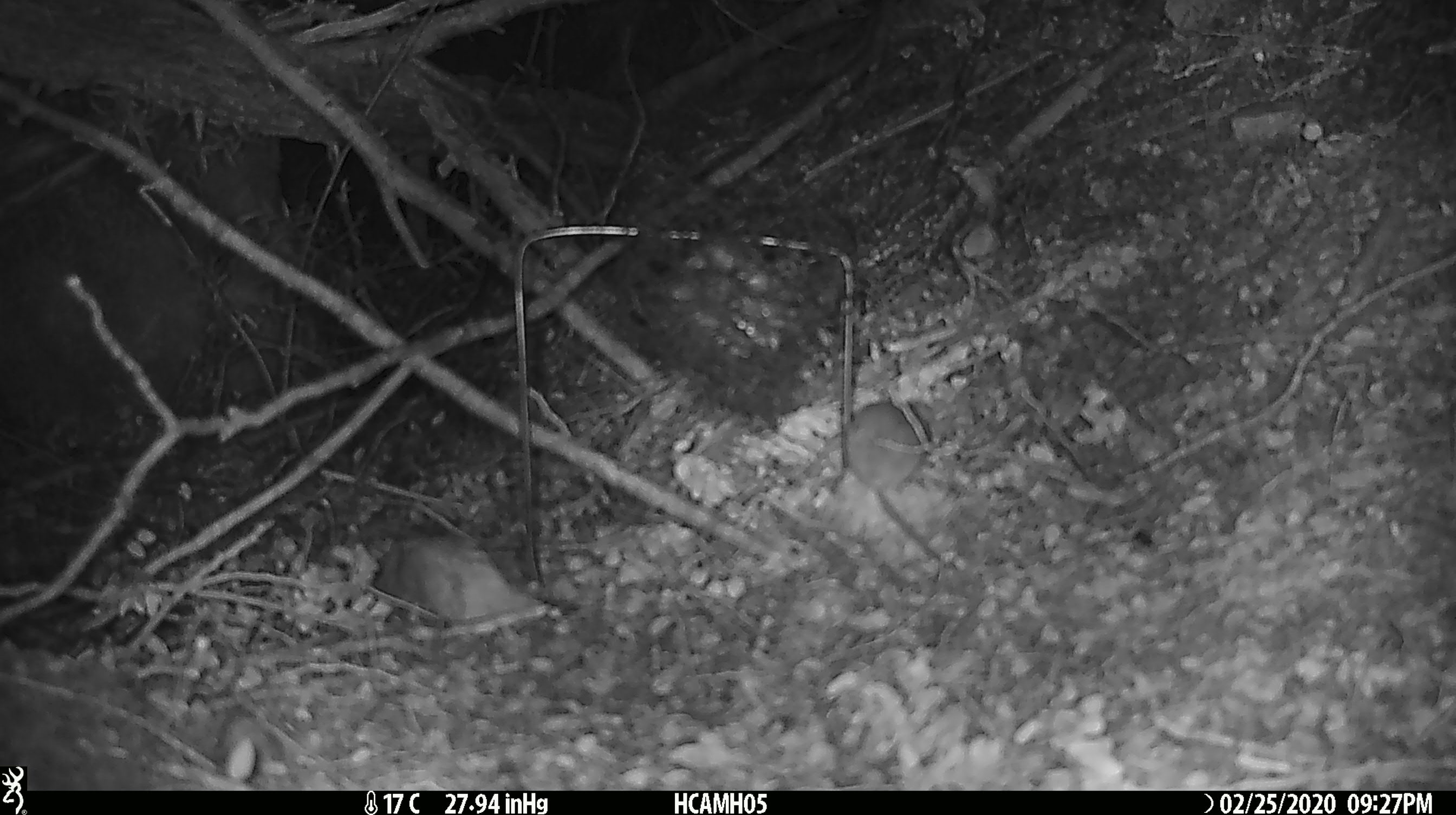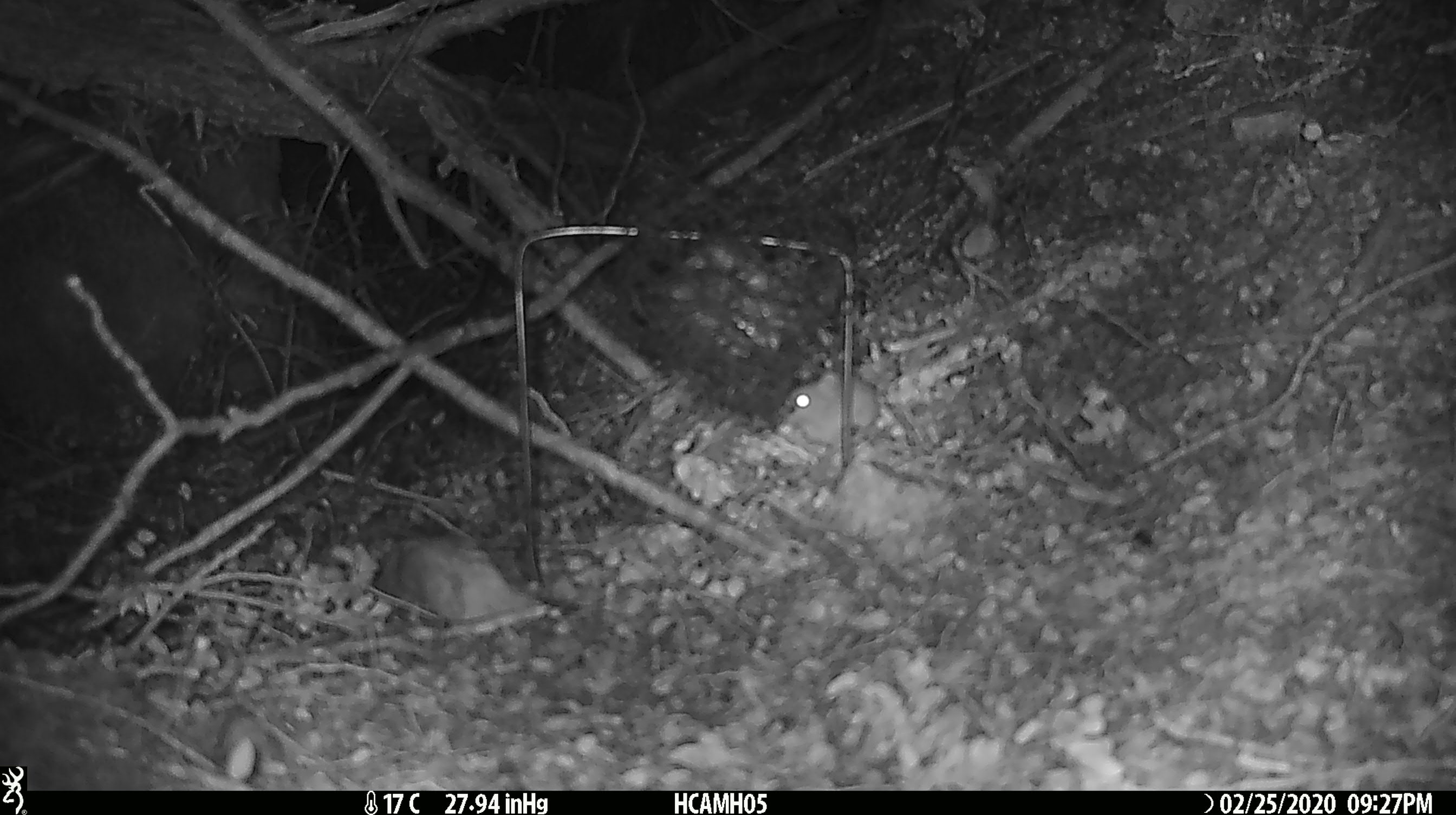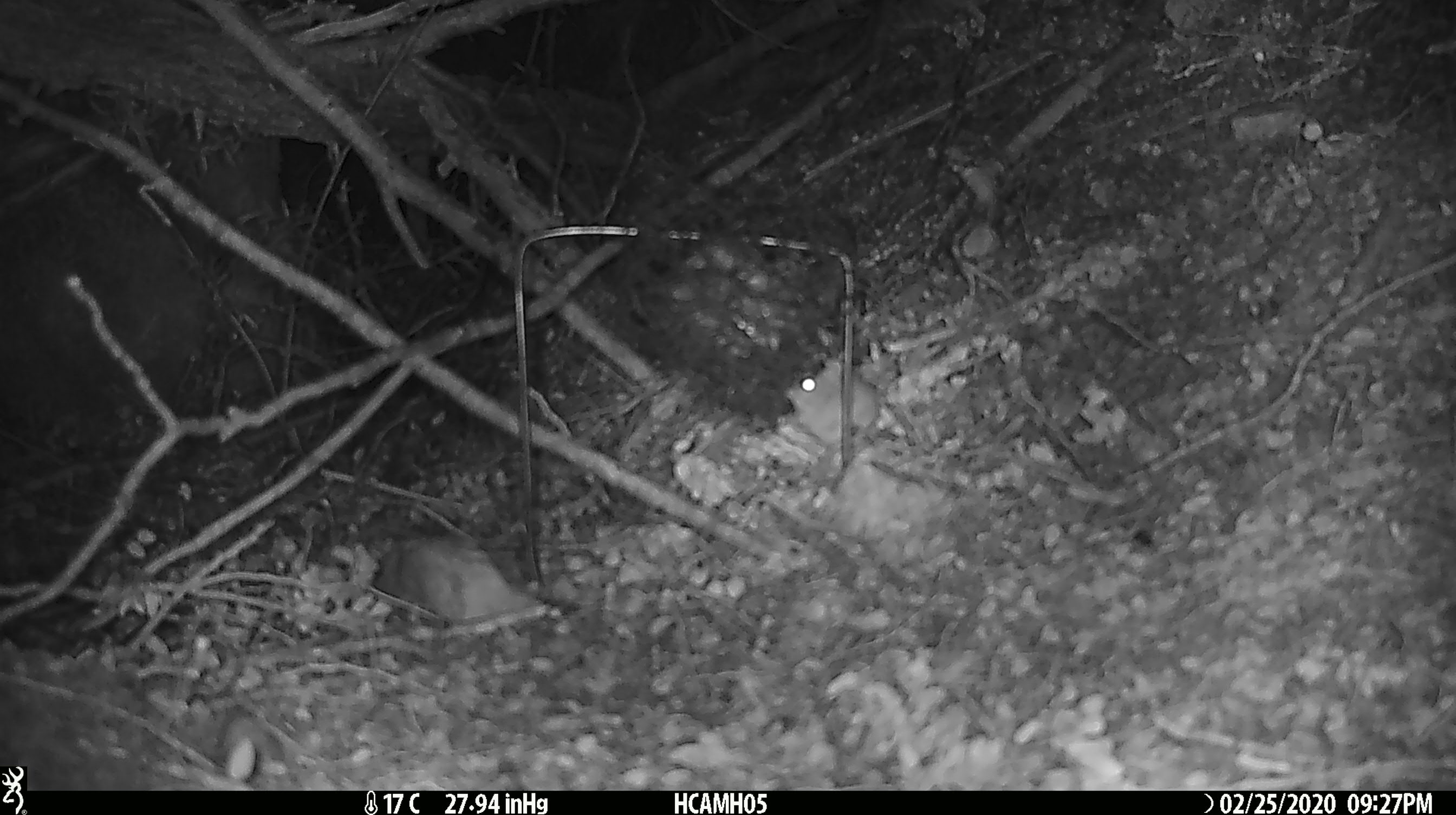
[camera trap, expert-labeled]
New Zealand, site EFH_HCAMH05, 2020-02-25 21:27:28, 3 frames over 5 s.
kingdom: Animalia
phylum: Chordata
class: Mammalia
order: Rodentia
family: Muridae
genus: Mus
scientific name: Mus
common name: mouse